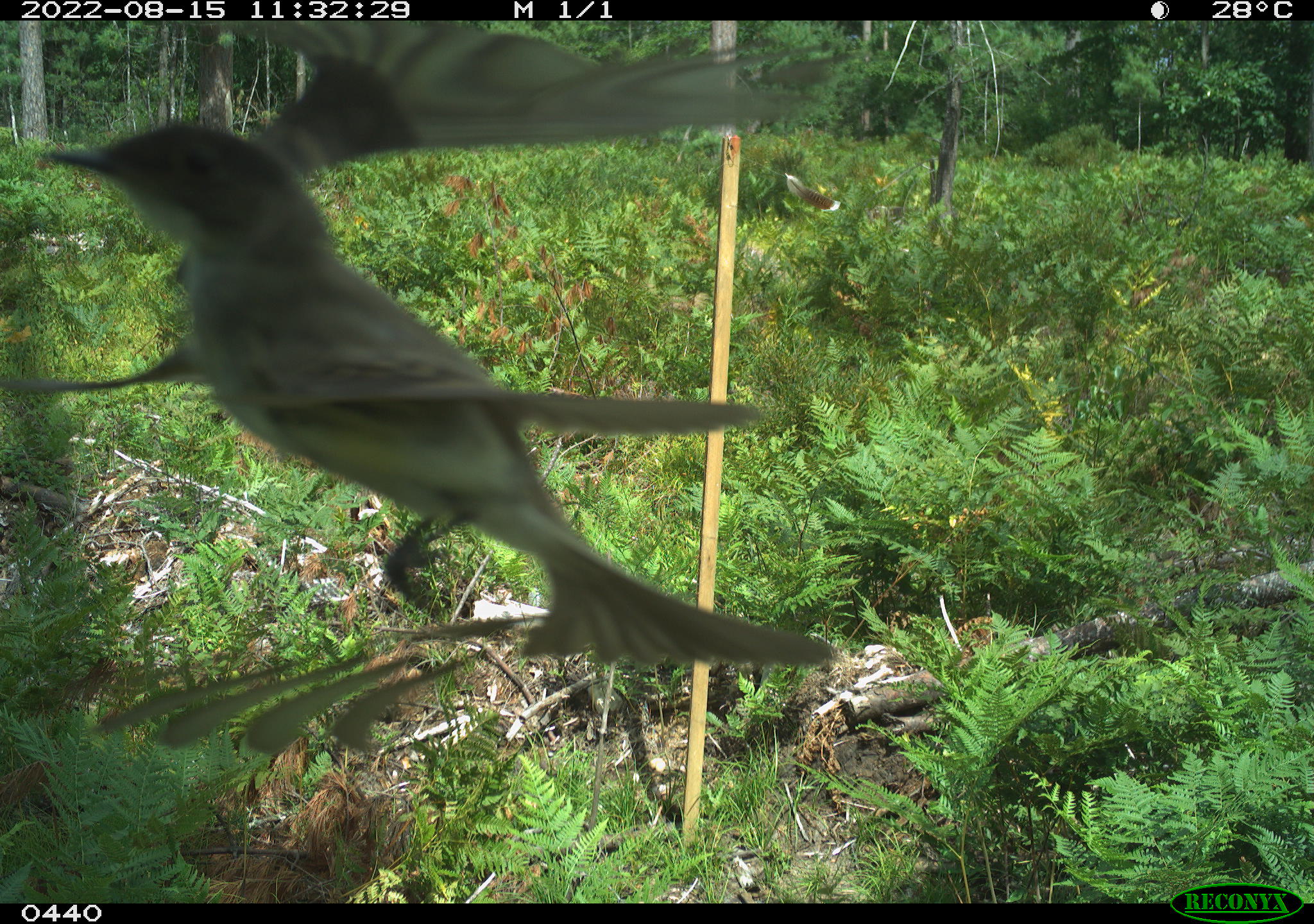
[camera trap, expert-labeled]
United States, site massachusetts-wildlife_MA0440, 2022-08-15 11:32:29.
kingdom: Animalia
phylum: Chordata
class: Aves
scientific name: Aves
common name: bird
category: bird sp.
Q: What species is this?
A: Bird sp. (bird) (Aves).